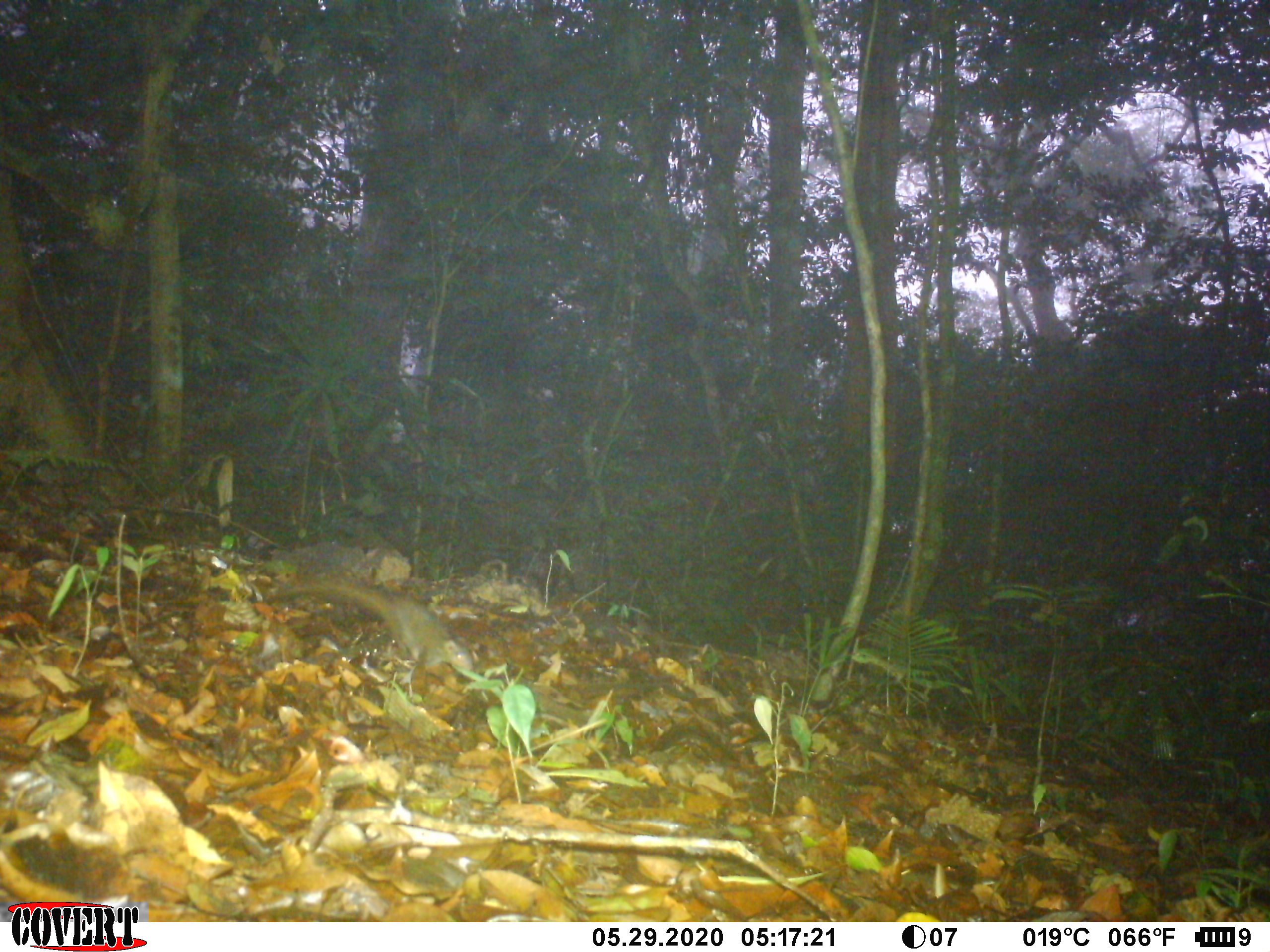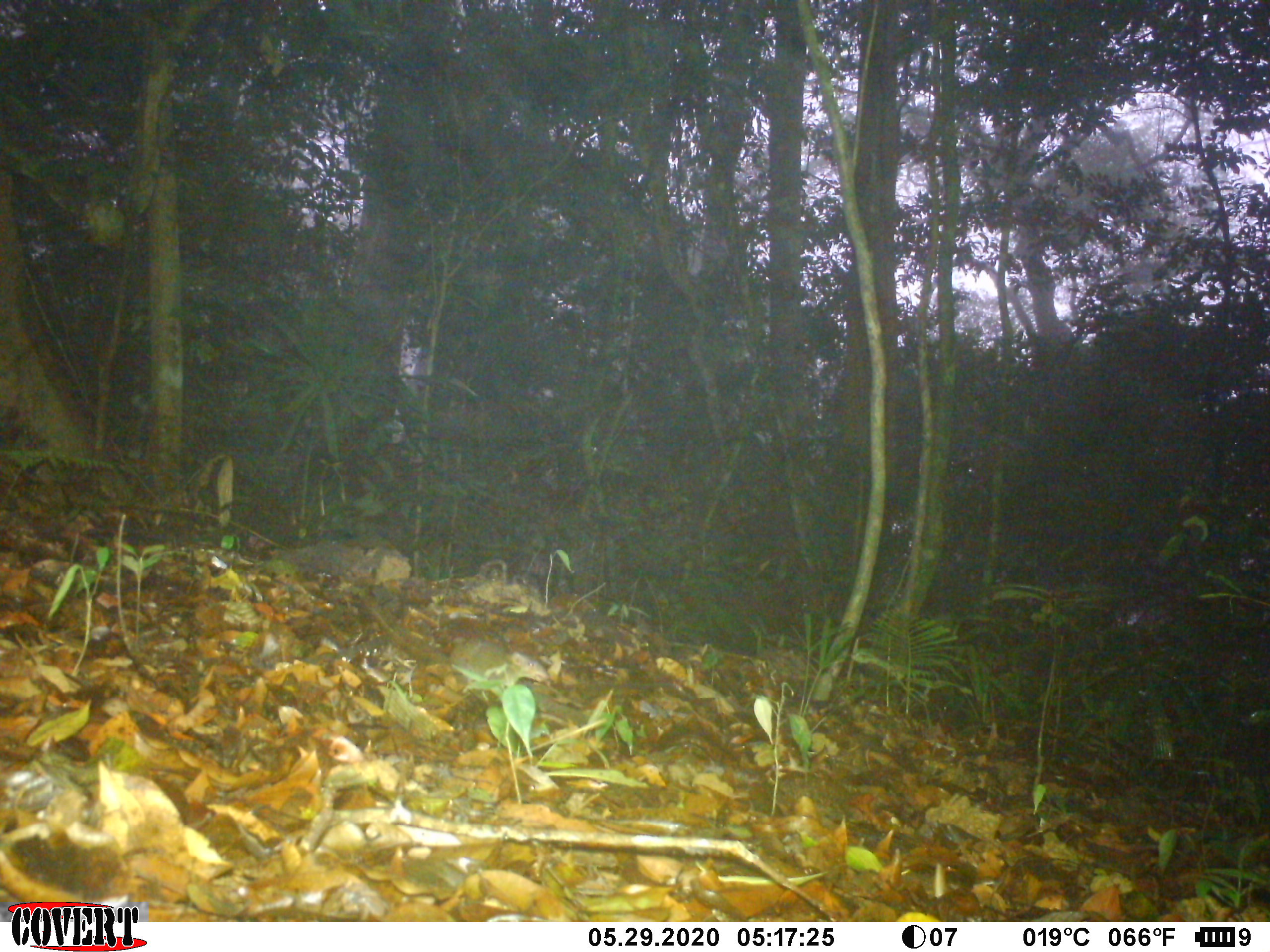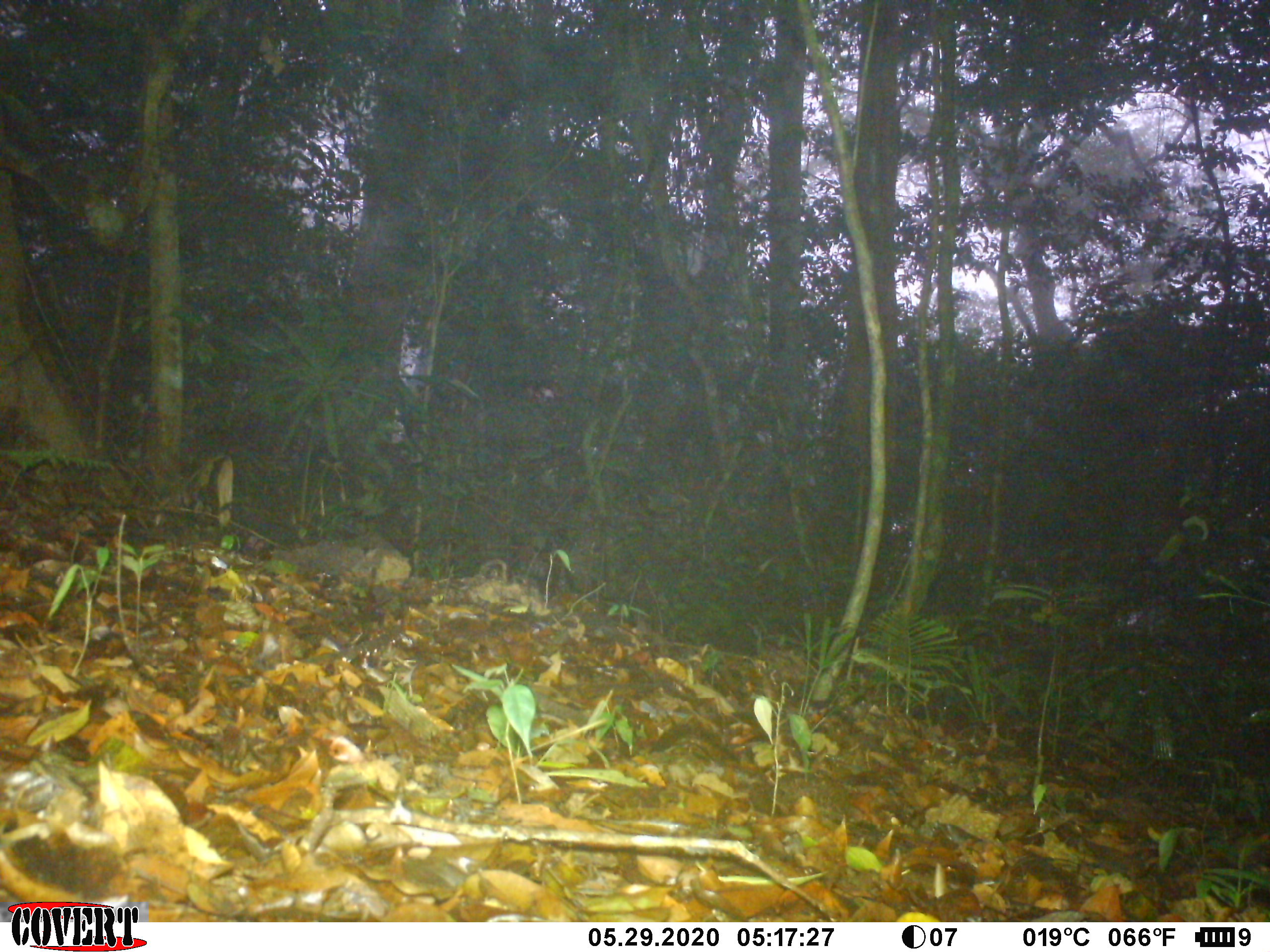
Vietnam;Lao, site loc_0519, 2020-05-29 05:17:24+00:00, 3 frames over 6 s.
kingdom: Animalia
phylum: Chordata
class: Mammalia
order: Scandentia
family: Tupaiidae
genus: Tupaia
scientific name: Tupaia belangeri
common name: northern treeshrew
Northern treeshrew (Tupaia belangeri). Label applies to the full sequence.